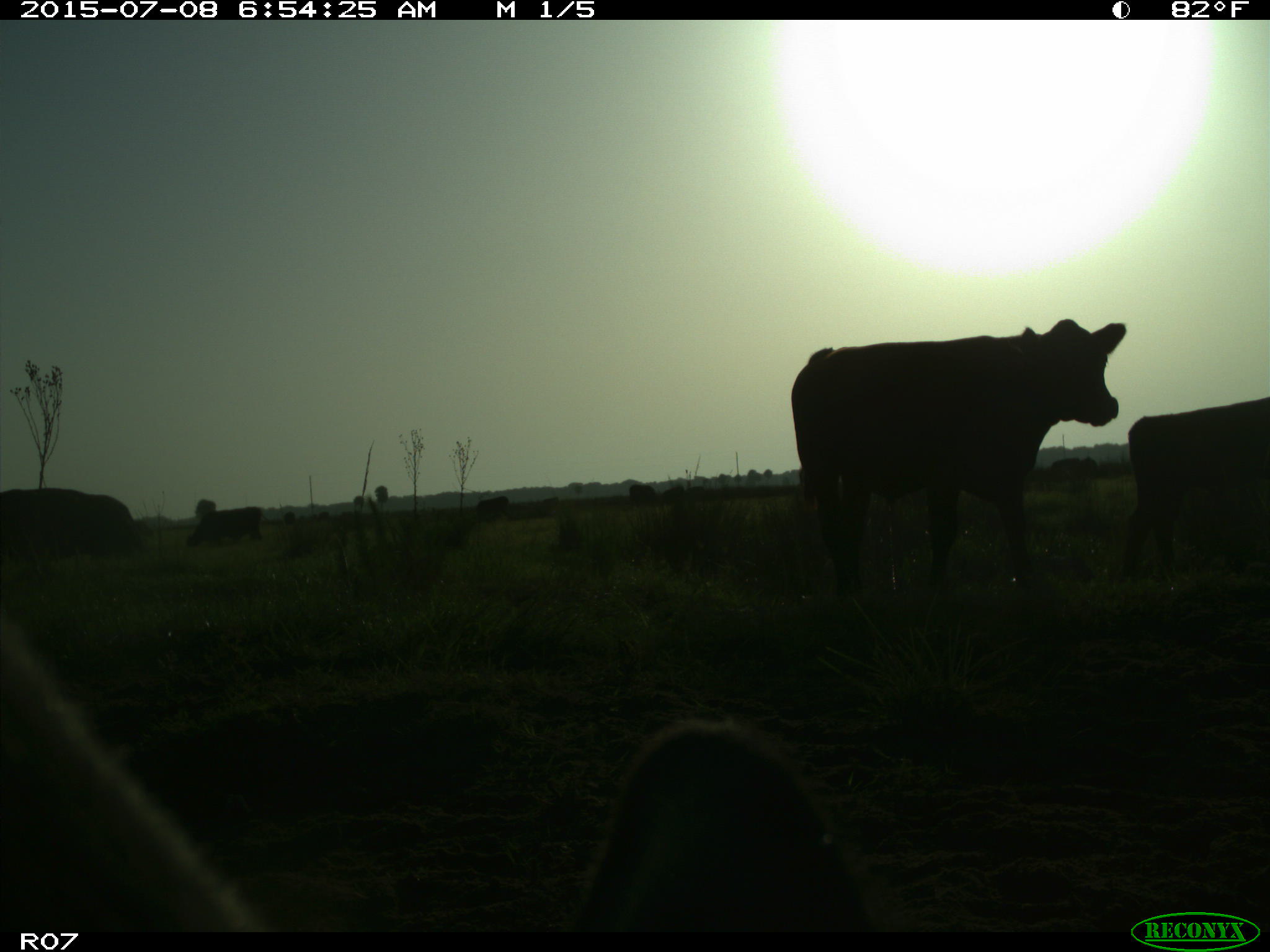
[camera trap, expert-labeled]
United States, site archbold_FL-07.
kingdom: Animalia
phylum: Chordata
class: Mammalia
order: Artiodactyla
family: Bovidae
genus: Bos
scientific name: Bos taurus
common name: domestic cow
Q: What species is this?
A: Bos taurus (domestic cow).